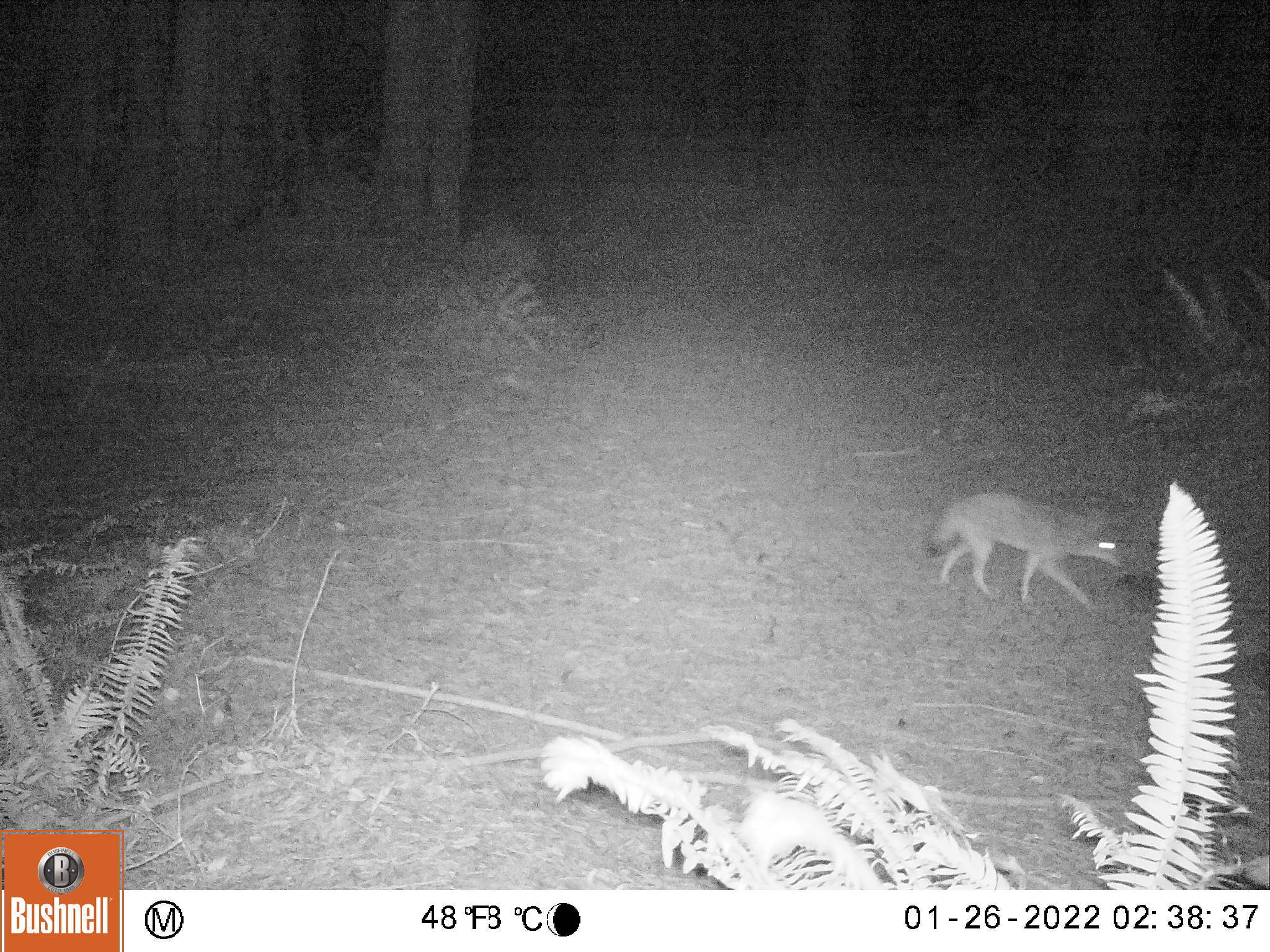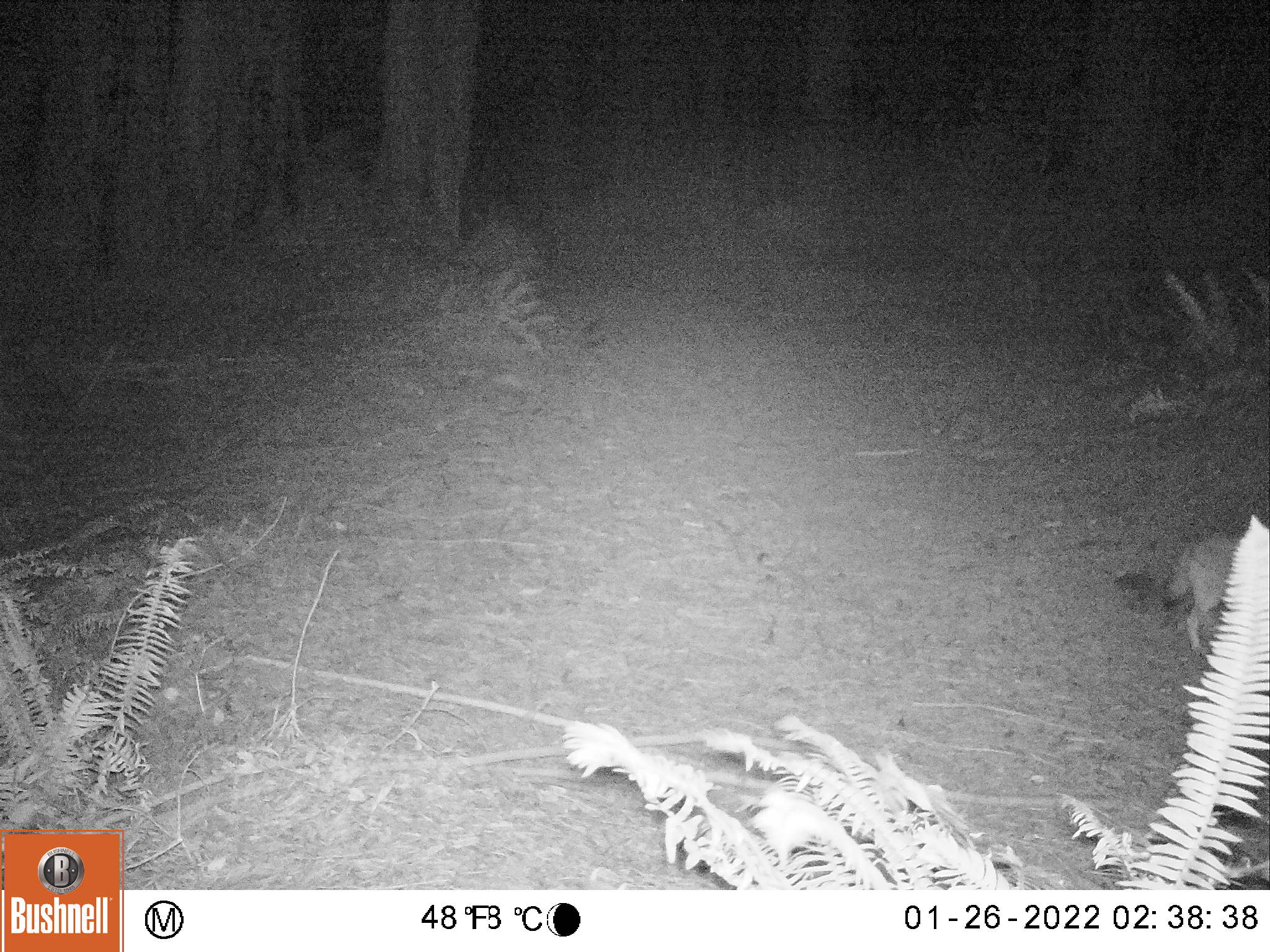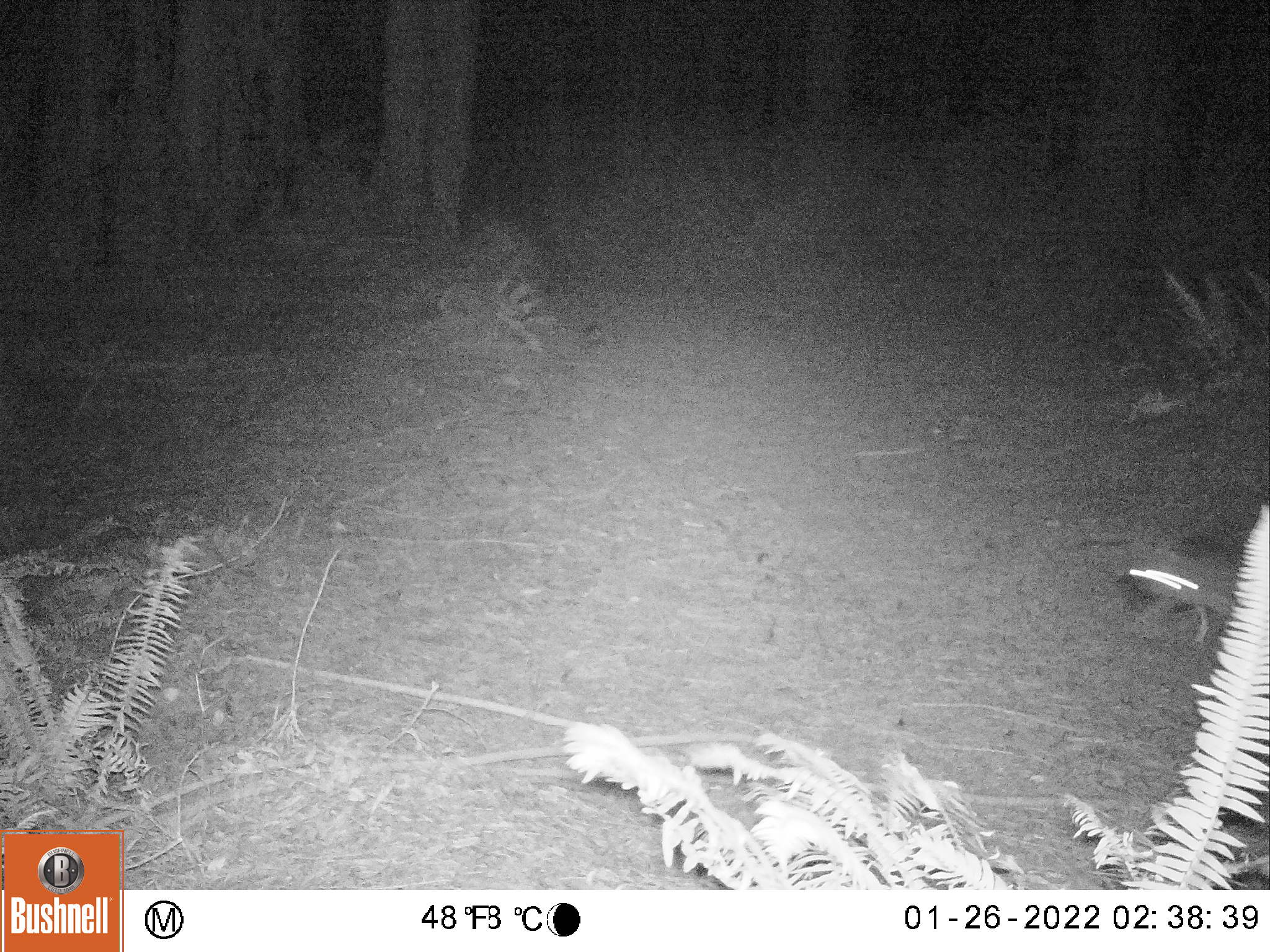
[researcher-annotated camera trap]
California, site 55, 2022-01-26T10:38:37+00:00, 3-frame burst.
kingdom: Animalia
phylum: Chordata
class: Mammalia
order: Carnivora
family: Canidae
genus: Urocyon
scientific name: Urocyon cinereoargenteus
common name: gray fox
Gray fox (Urocyon cinereoargenteus).